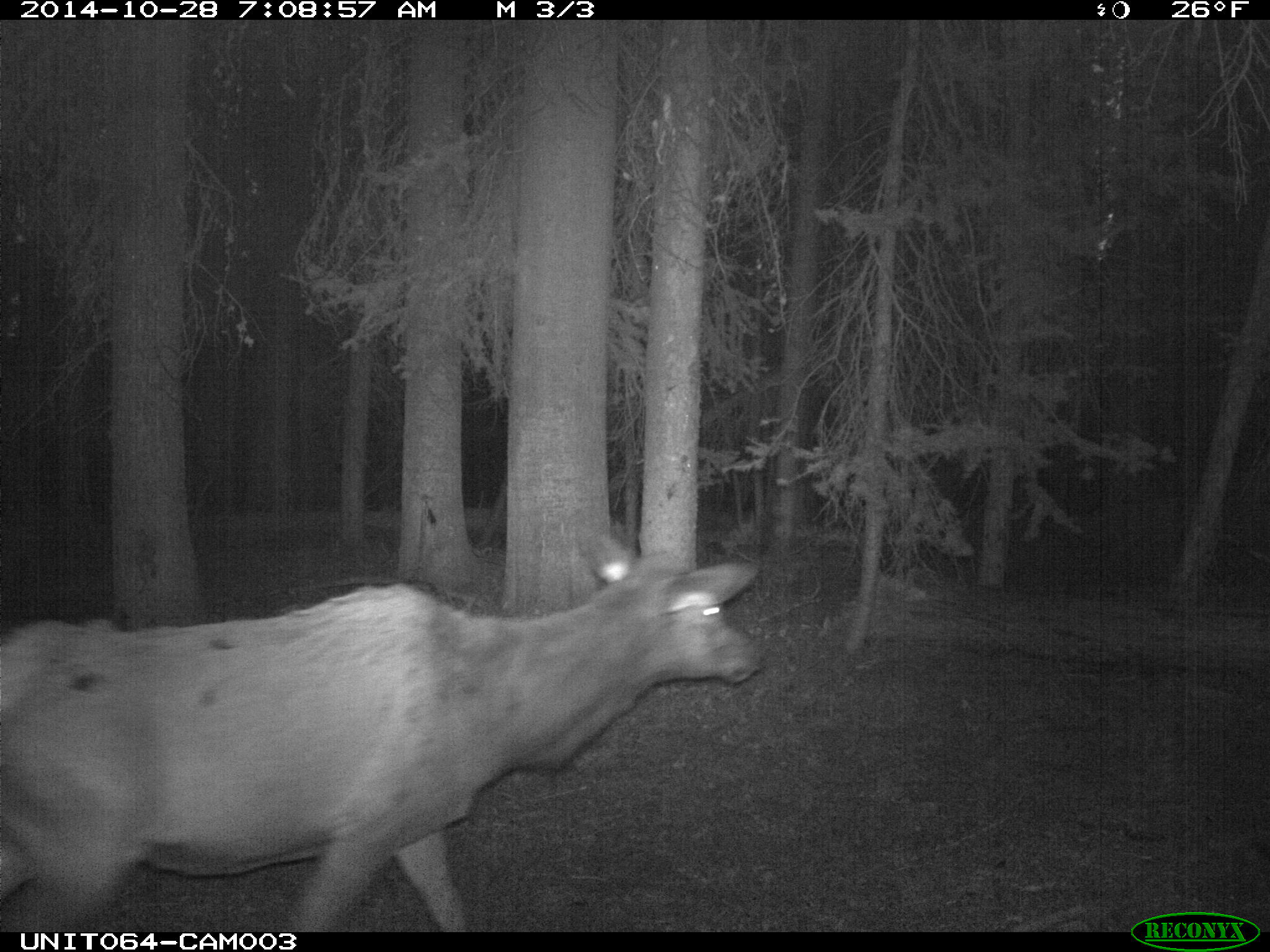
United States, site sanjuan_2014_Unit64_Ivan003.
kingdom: Animalia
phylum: Chordata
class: Mammalia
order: Artiodactyla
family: Cervidae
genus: Cervus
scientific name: Cervus elaphus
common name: red deer